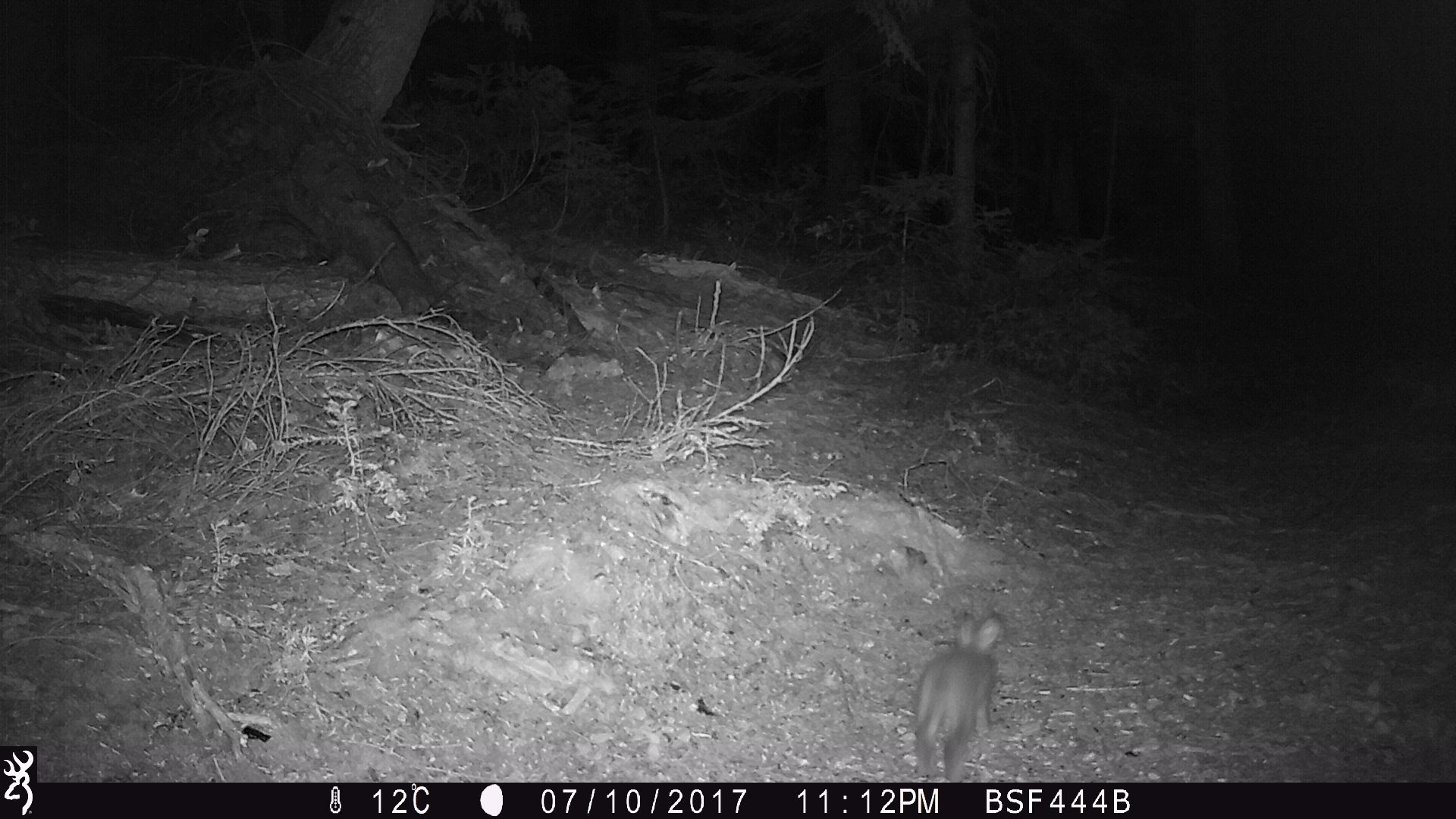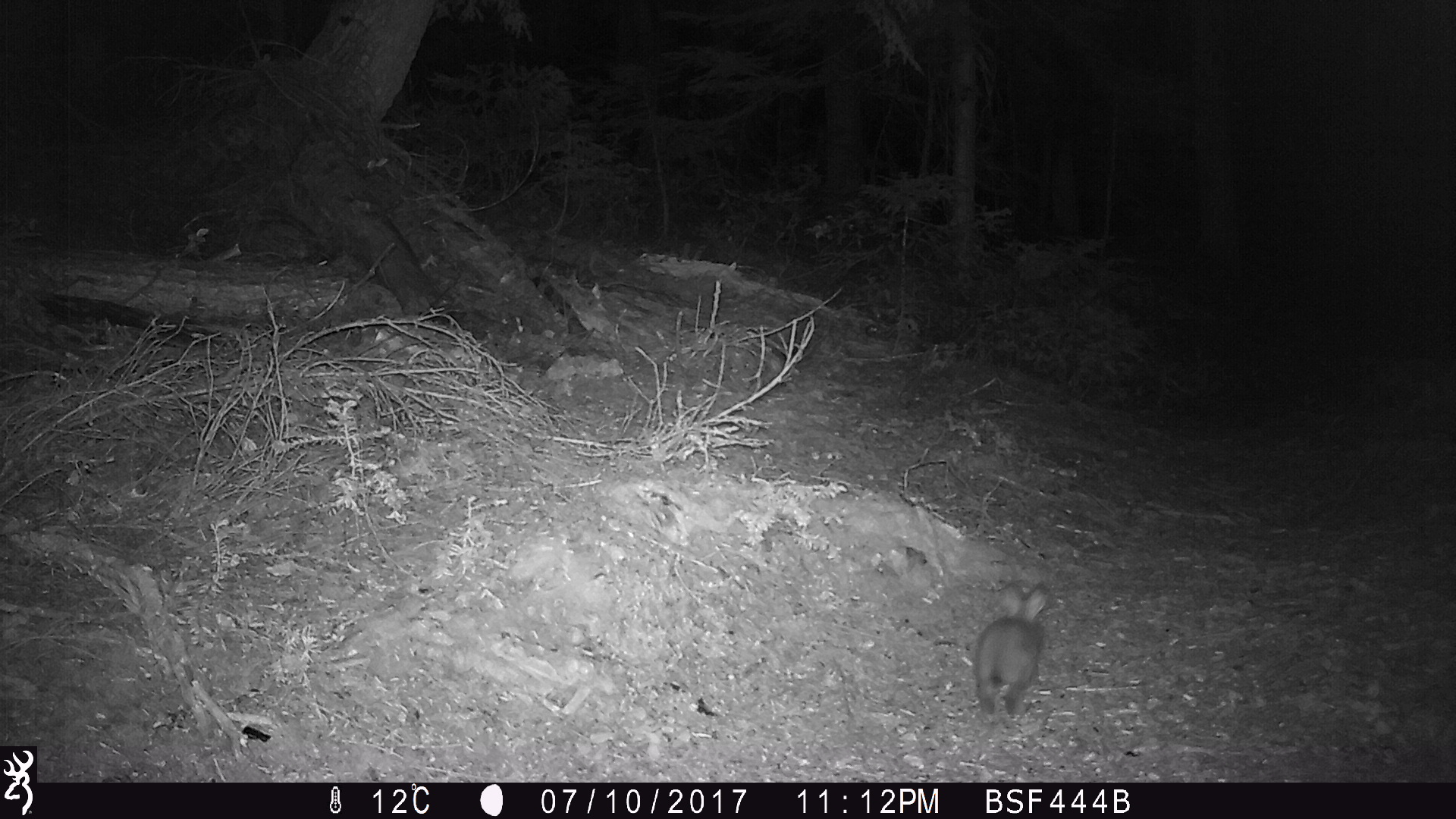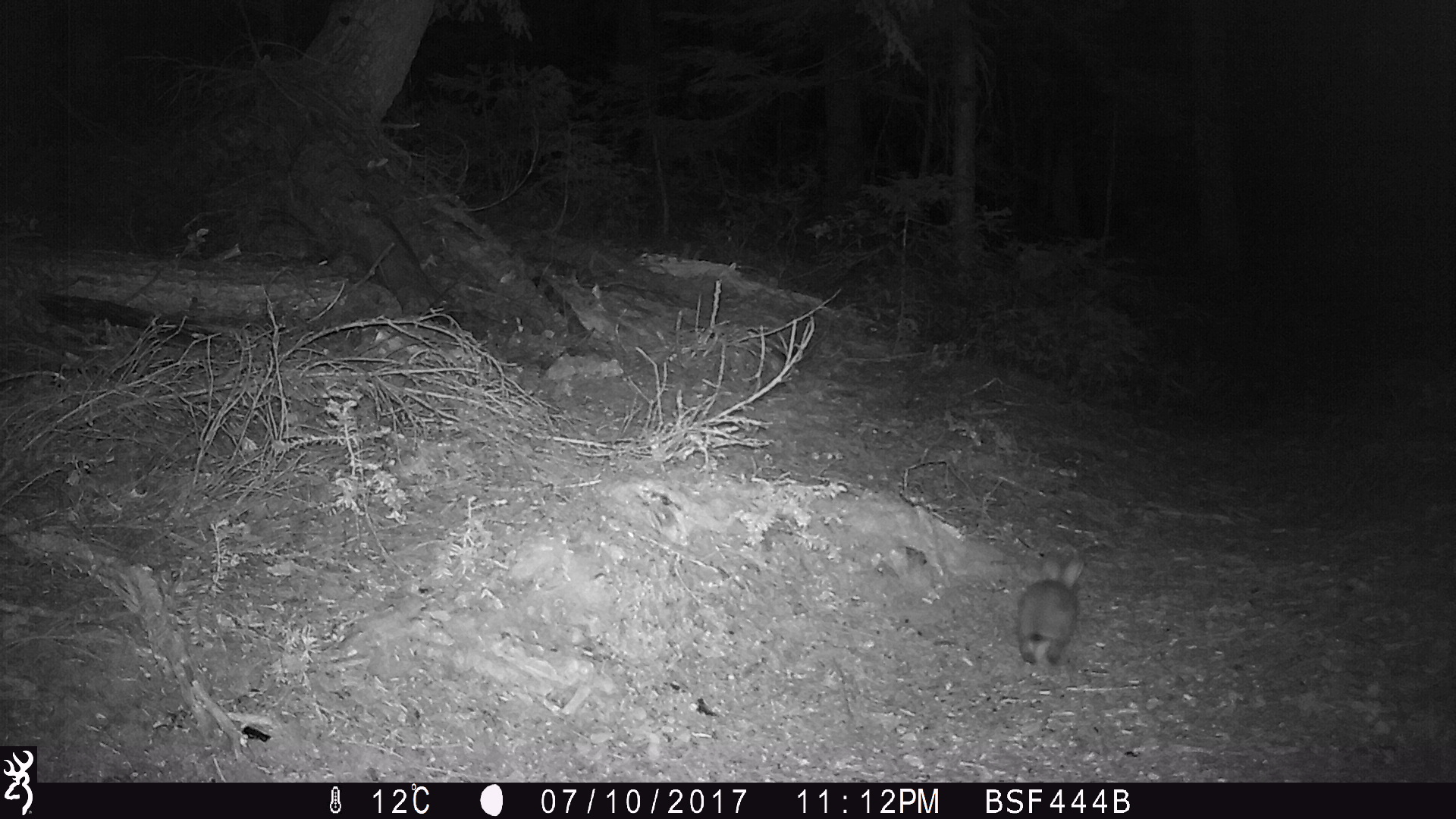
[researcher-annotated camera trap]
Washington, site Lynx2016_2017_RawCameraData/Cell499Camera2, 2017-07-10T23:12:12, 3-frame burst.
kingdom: Animalia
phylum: Chordata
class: Mammalia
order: Lagomorpha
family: Leporidae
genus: Lepus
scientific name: Lepus americanus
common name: snowshoe hare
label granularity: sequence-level